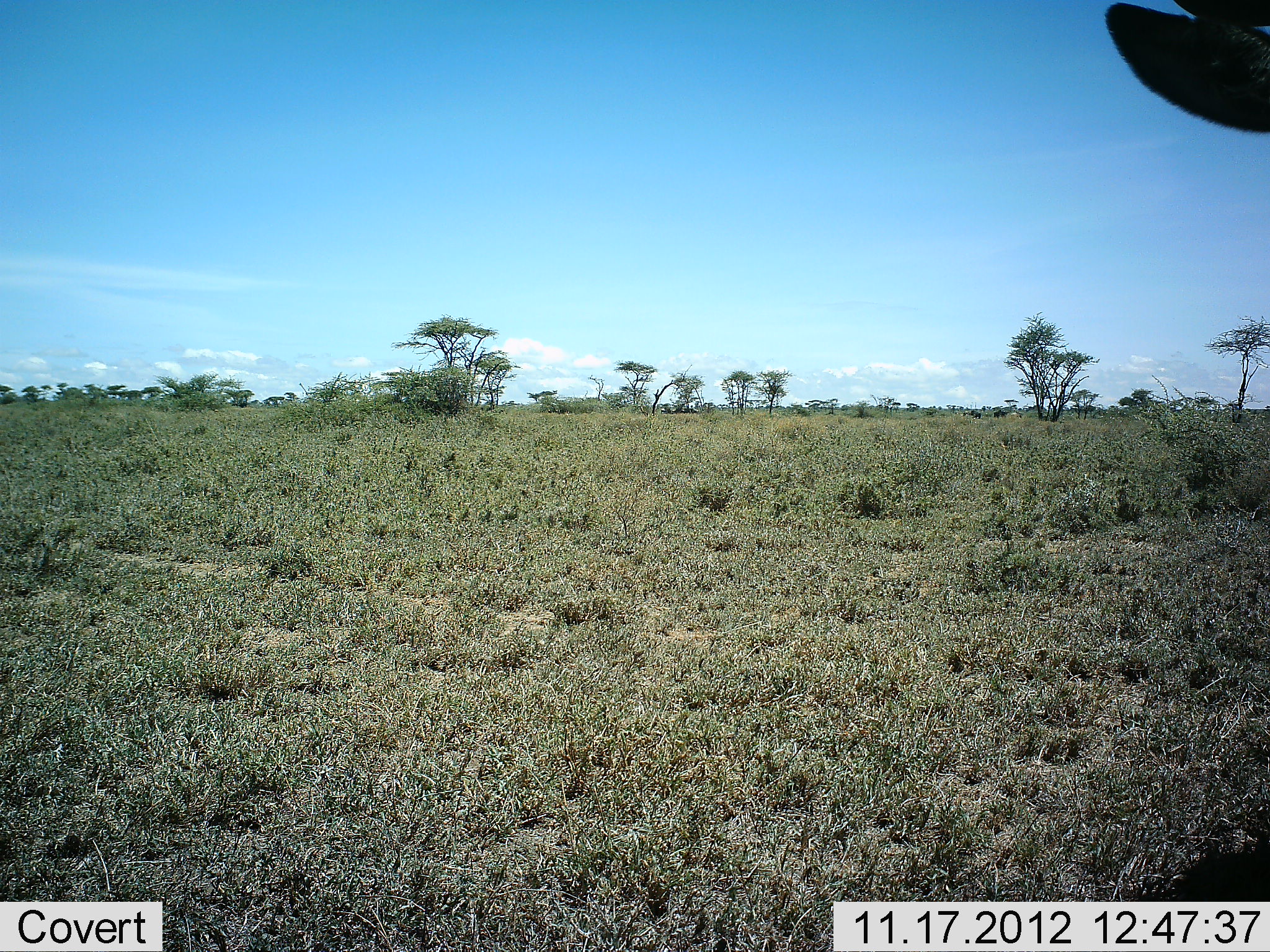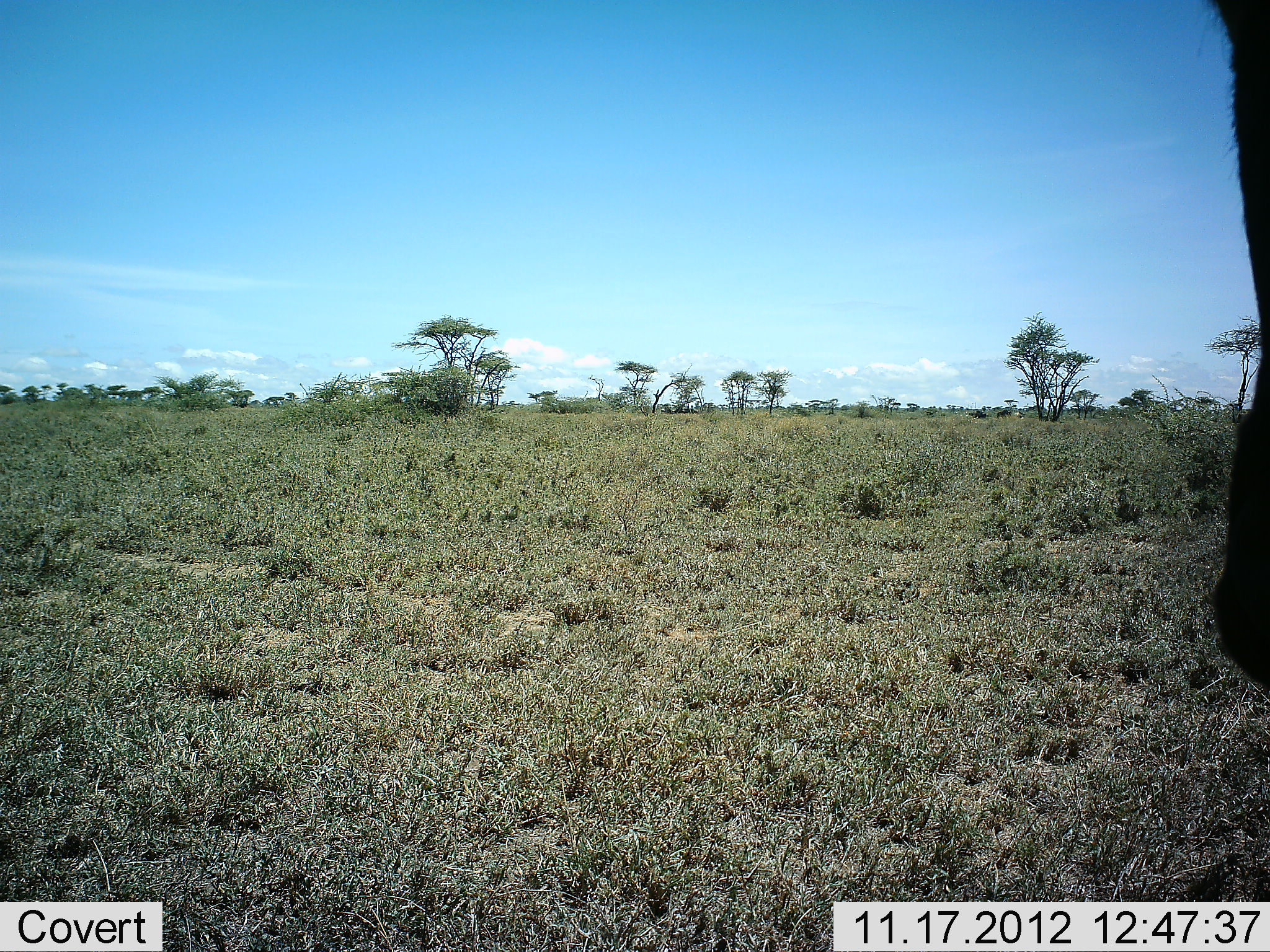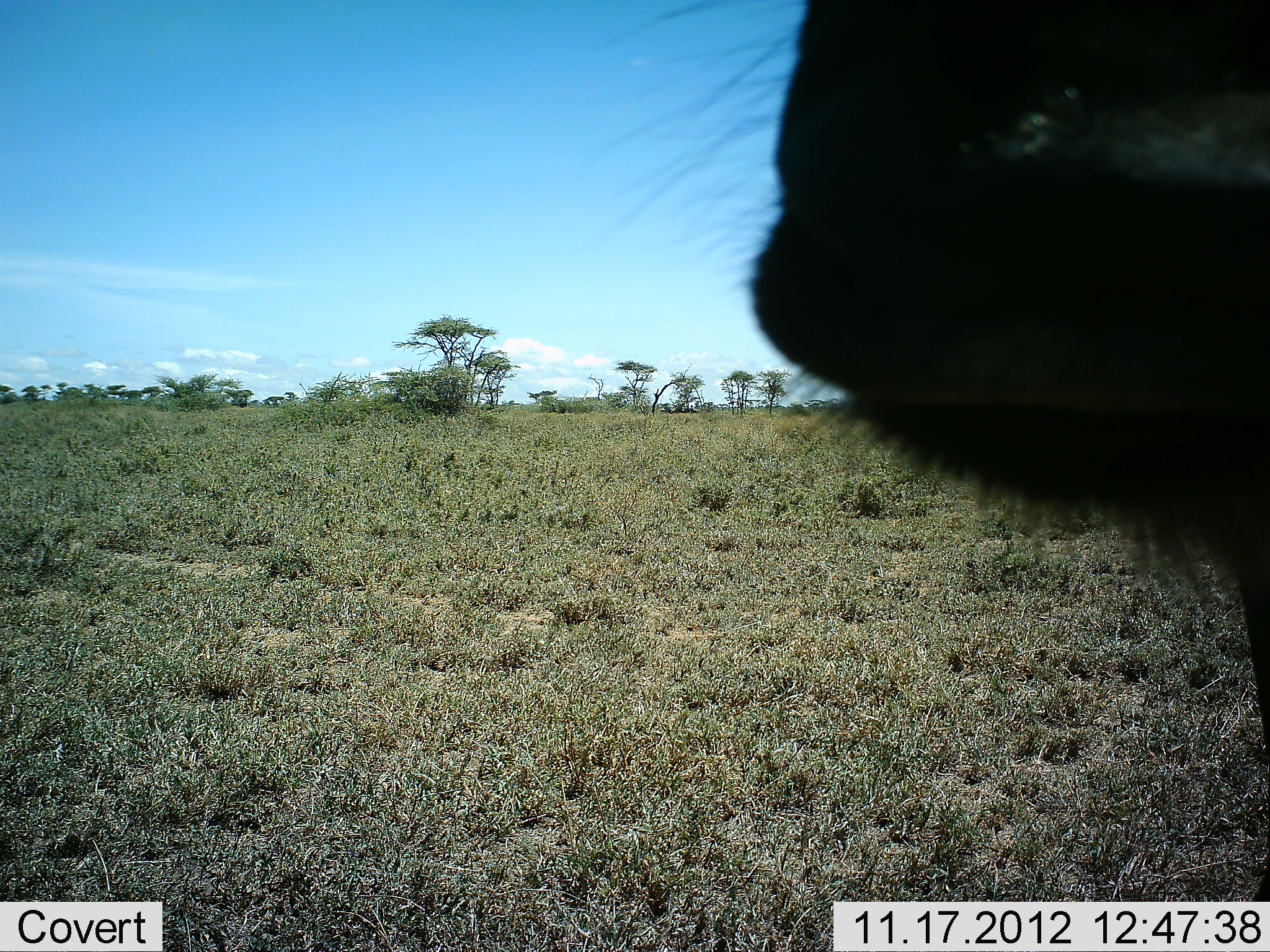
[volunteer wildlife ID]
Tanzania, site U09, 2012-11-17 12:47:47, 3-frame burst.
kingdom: Animalia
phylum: Chordata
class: Mammalia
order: Artiodactyla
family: Bovidae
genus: Connochaetes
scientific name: Connochaetes taurinus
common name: blue wildebeest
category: wildebeest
Wildebeest (blue wildebeest) (Connochaetes taurinus), count 1. Behavior (volunteer vote fractions): standing 80%, resting 0%, moving 40%, interacting 0%. Young present (vote fraction): 0%. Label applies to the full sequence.